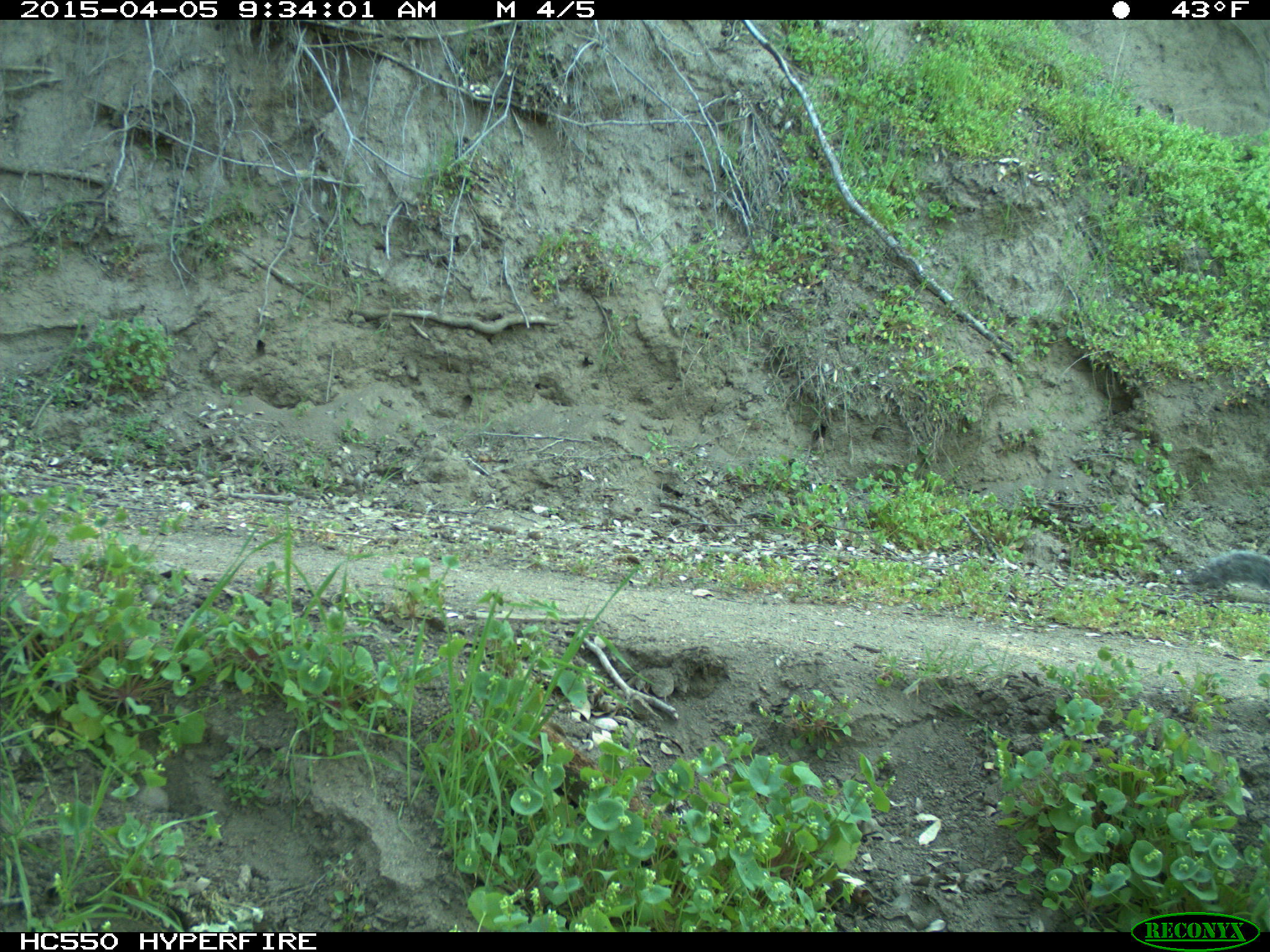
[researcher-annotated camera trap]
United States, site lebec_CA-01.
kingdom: Animalia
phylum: Chordata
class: Mammalia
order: Rodentia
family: Sciuridae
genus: Sciurus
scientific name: Sciurus carolinensis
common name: eastern gray squirrel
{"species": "Sciurus carolinensis (eastern gray squirrel)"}